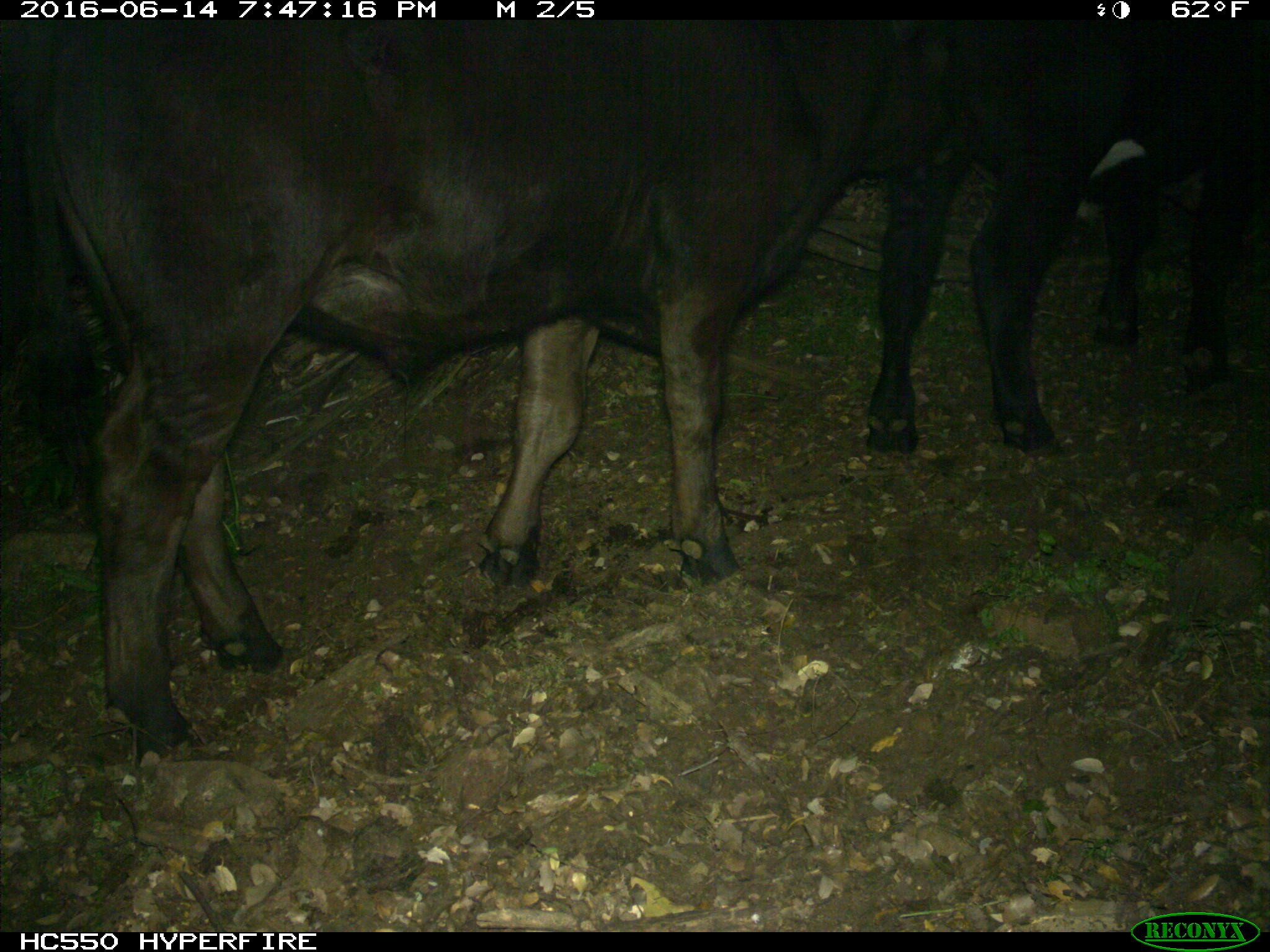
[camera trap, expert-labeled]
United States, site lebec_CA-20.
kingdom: Animalia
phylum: Chordata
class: Mammalia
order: Artiodactyla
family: Bovidae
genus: Bos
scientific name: Bos taurus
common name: domestic cow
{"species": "Bos taurus (domestic cow)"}